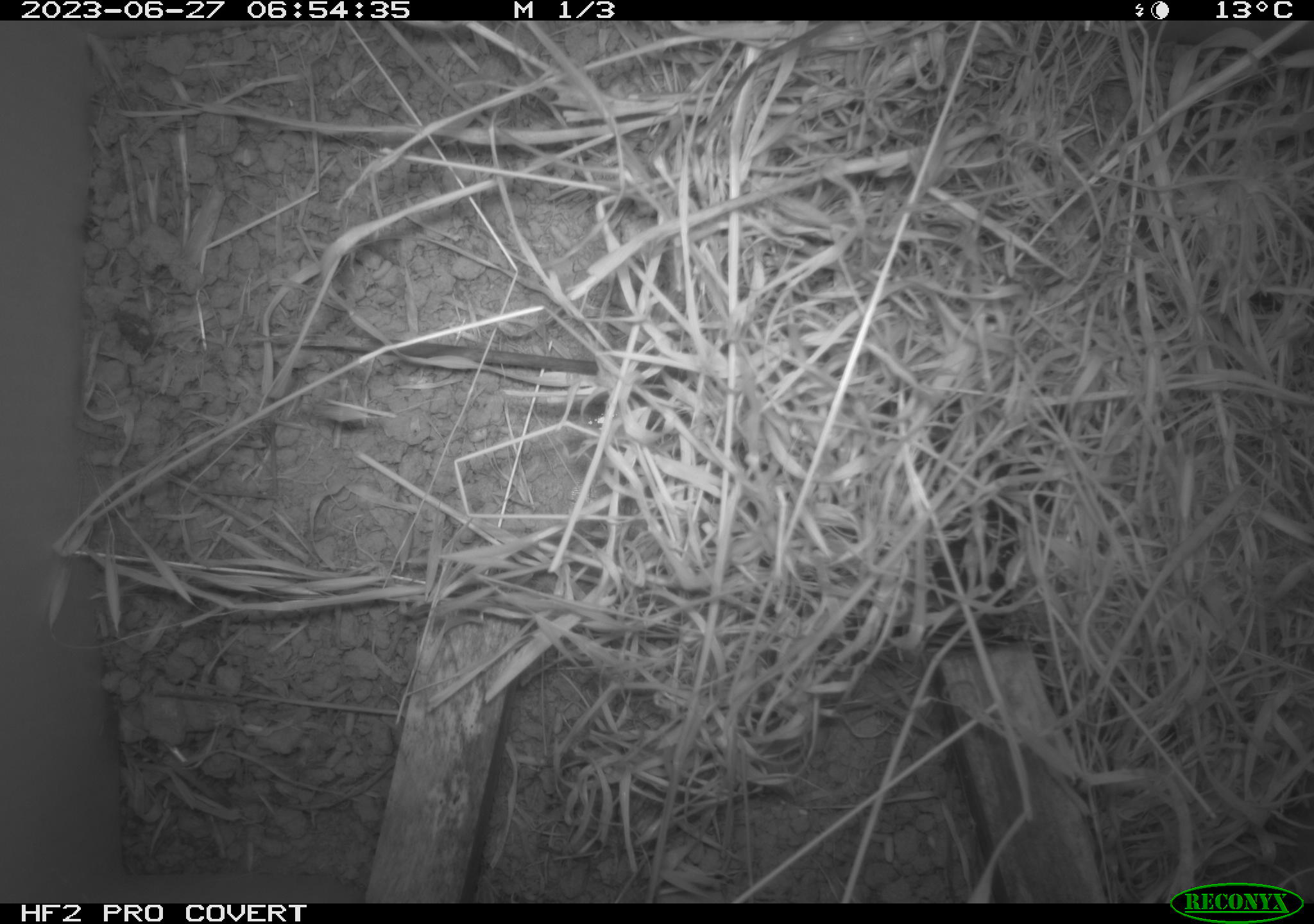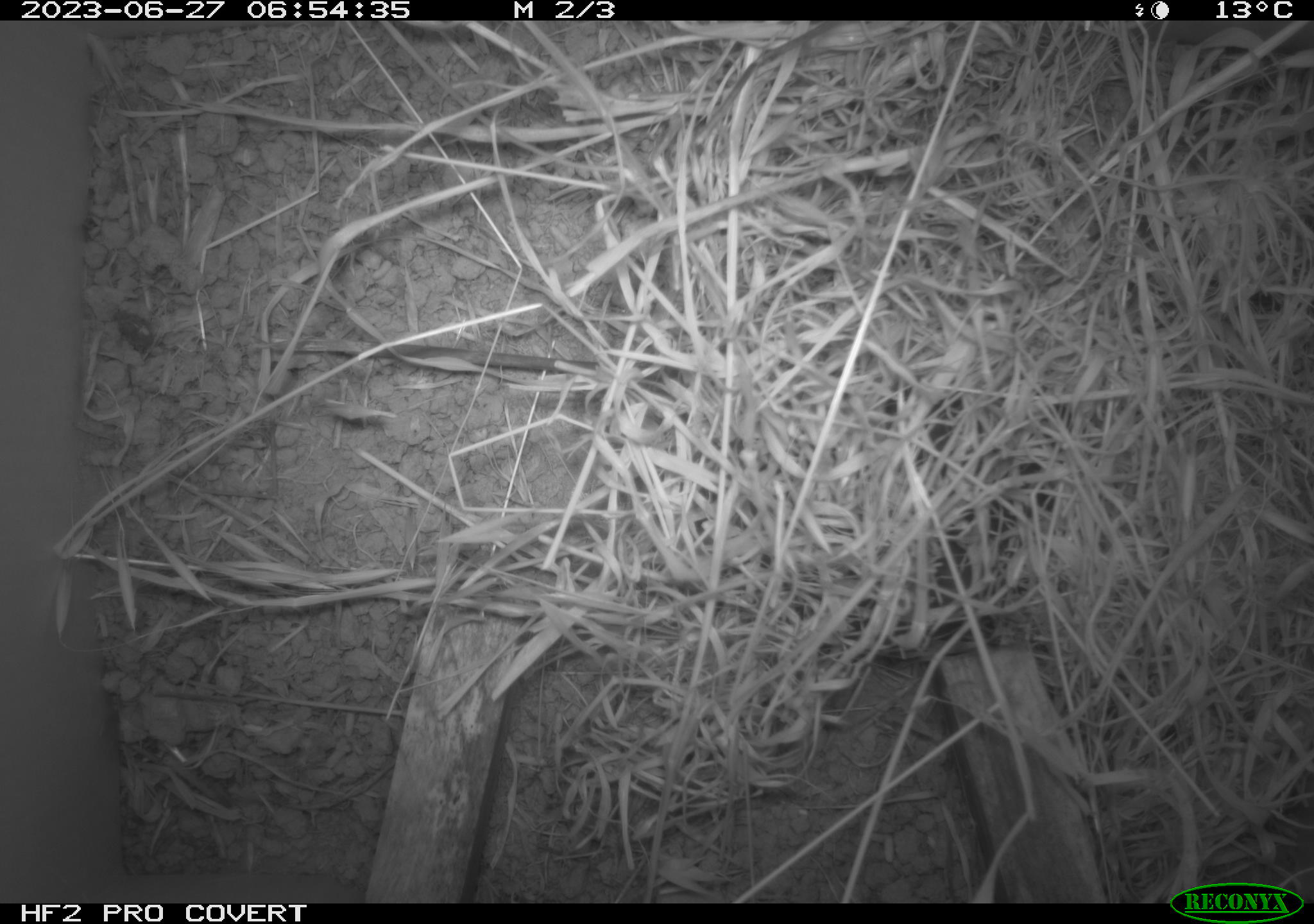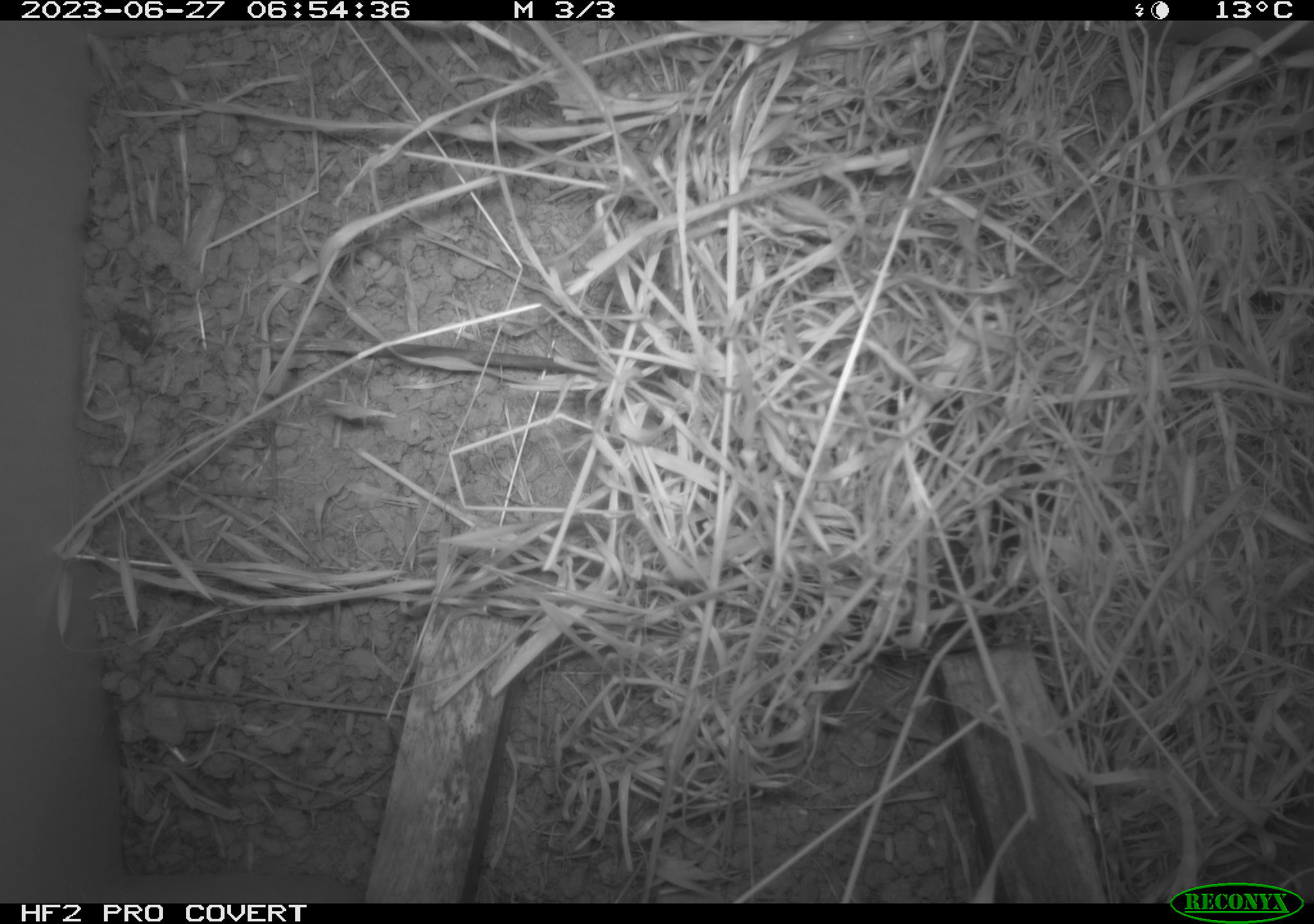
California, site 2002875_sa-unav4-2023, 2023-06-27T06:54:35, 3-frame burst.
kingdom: Animalia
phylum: Chordata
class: Mammalia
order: Rodentia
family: Cricetidae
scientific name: Arvicolinae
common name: voles, lemmings, and muskrats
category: arvicolinae subfamily